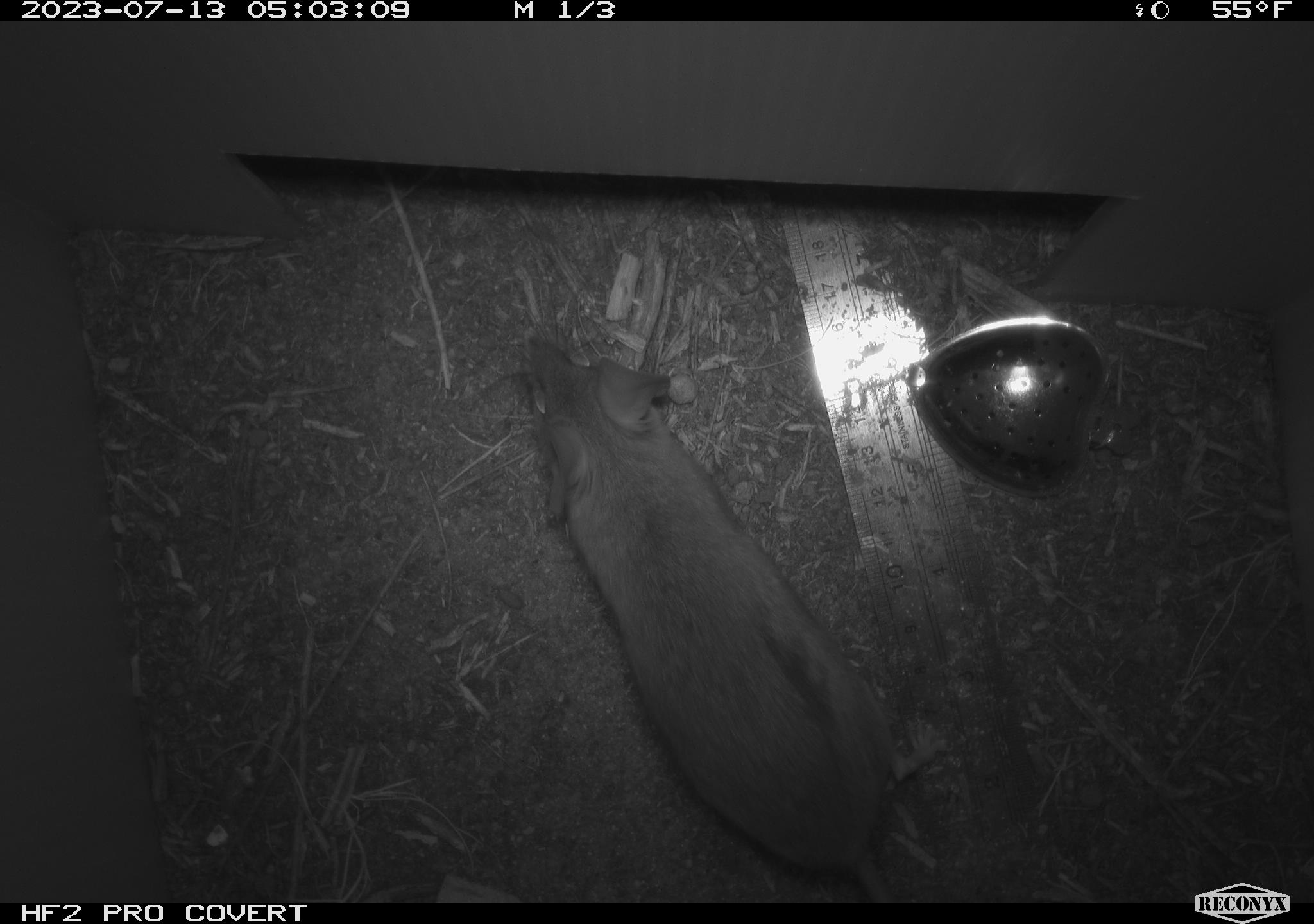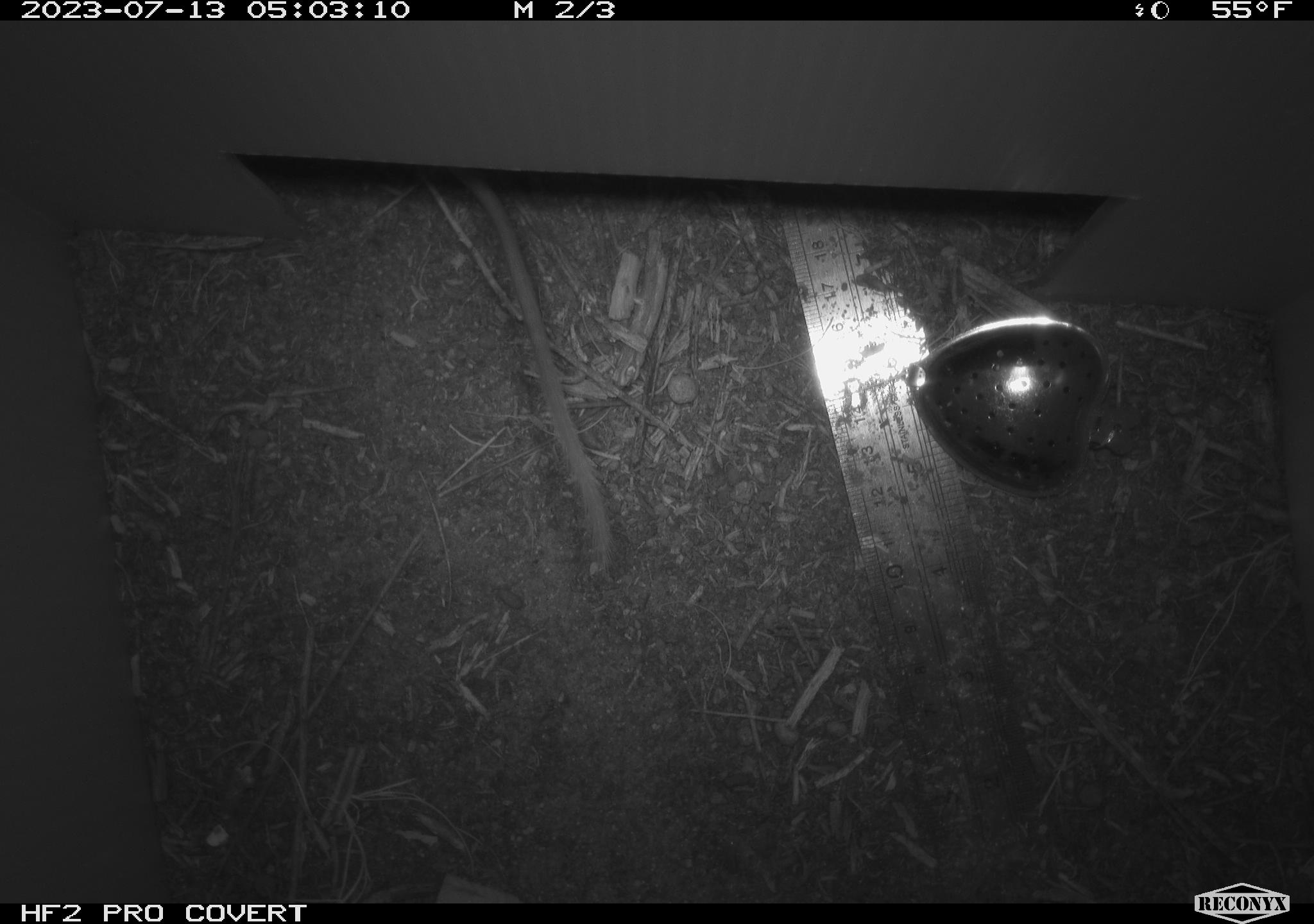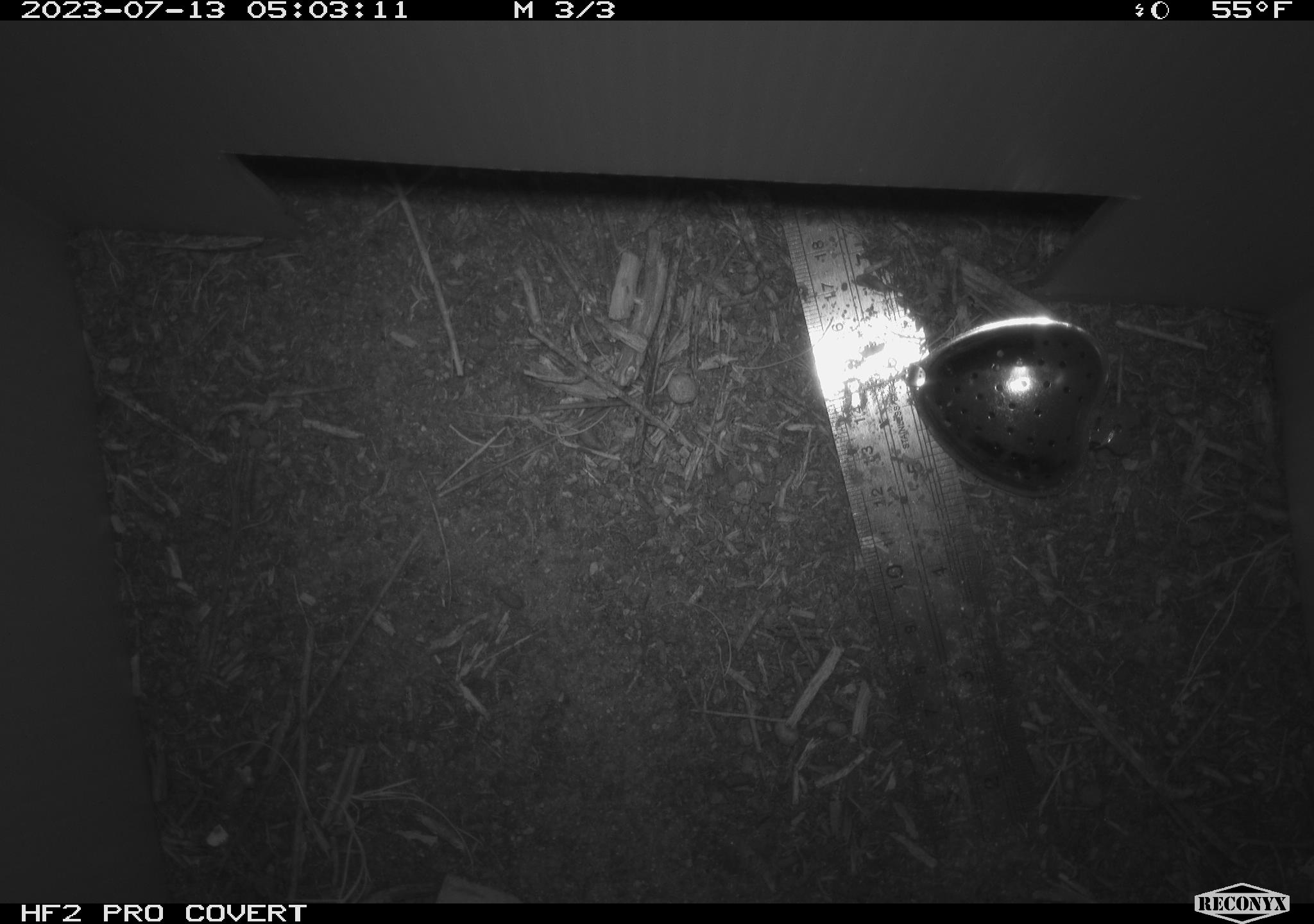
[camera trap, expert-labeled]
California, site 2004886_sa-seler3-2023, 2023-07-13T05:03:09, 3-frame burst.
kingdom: Animalia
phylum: Chordata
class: Mammalia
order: Rodentia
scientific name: Rodentia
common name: mouse species